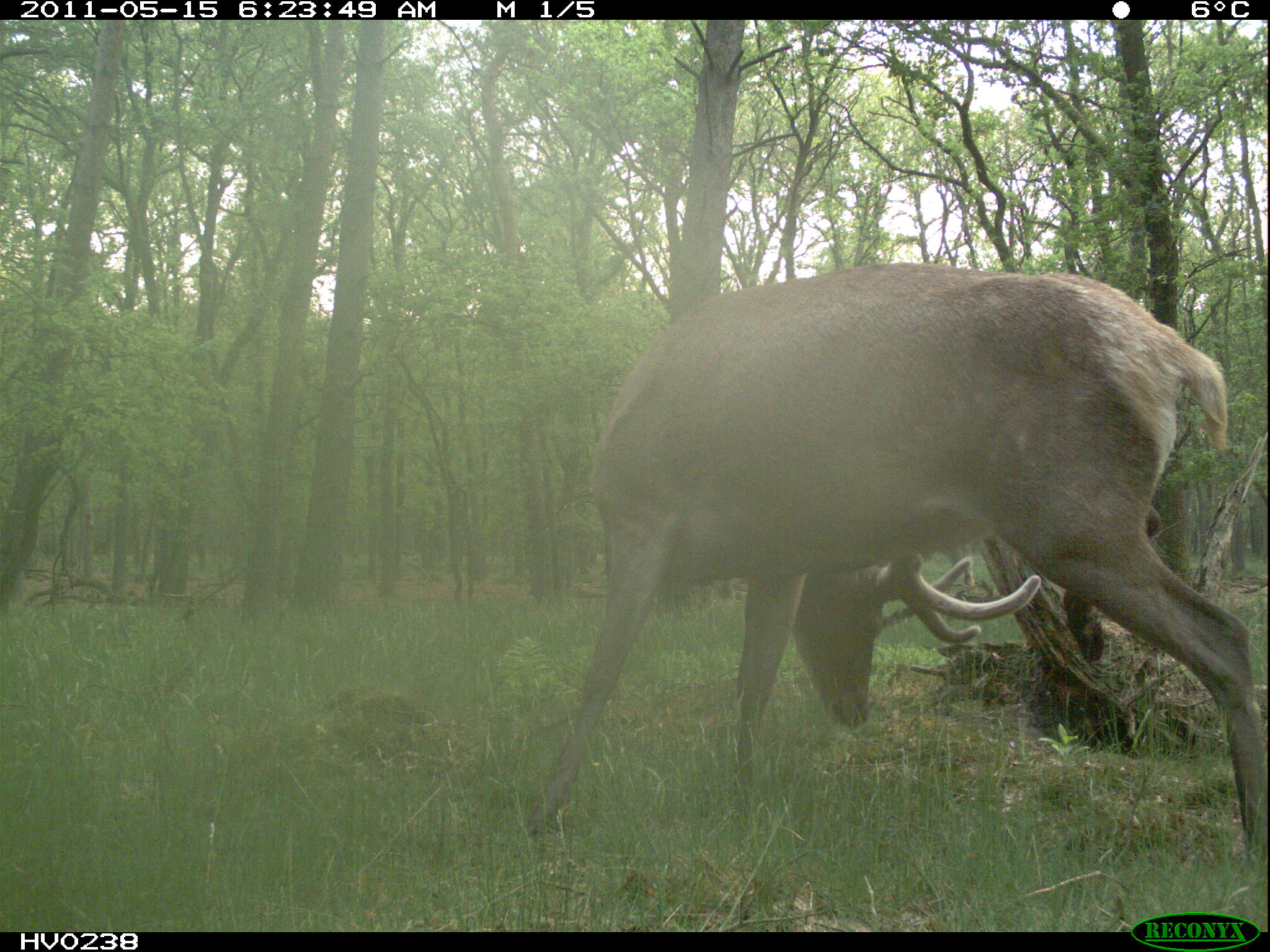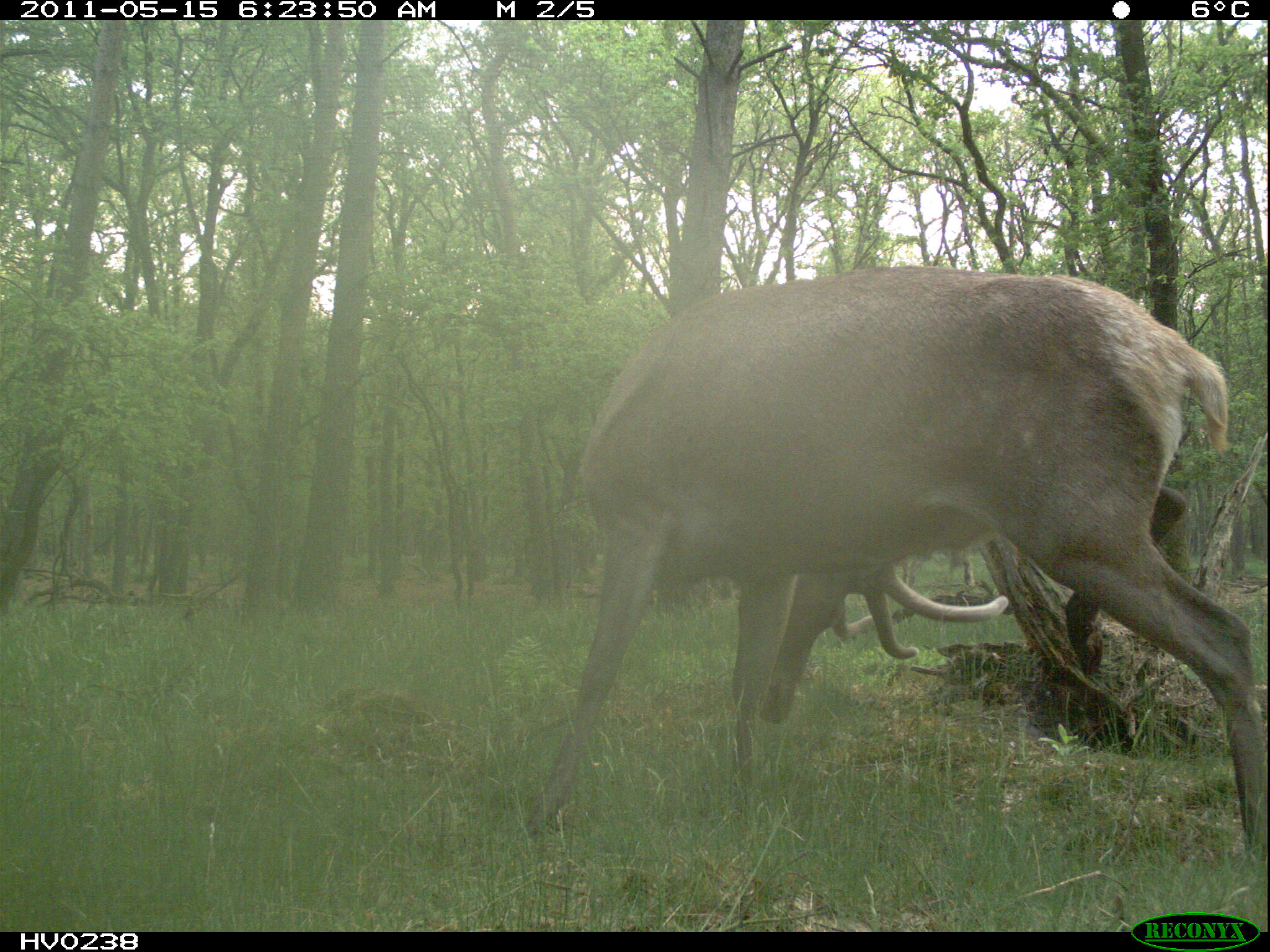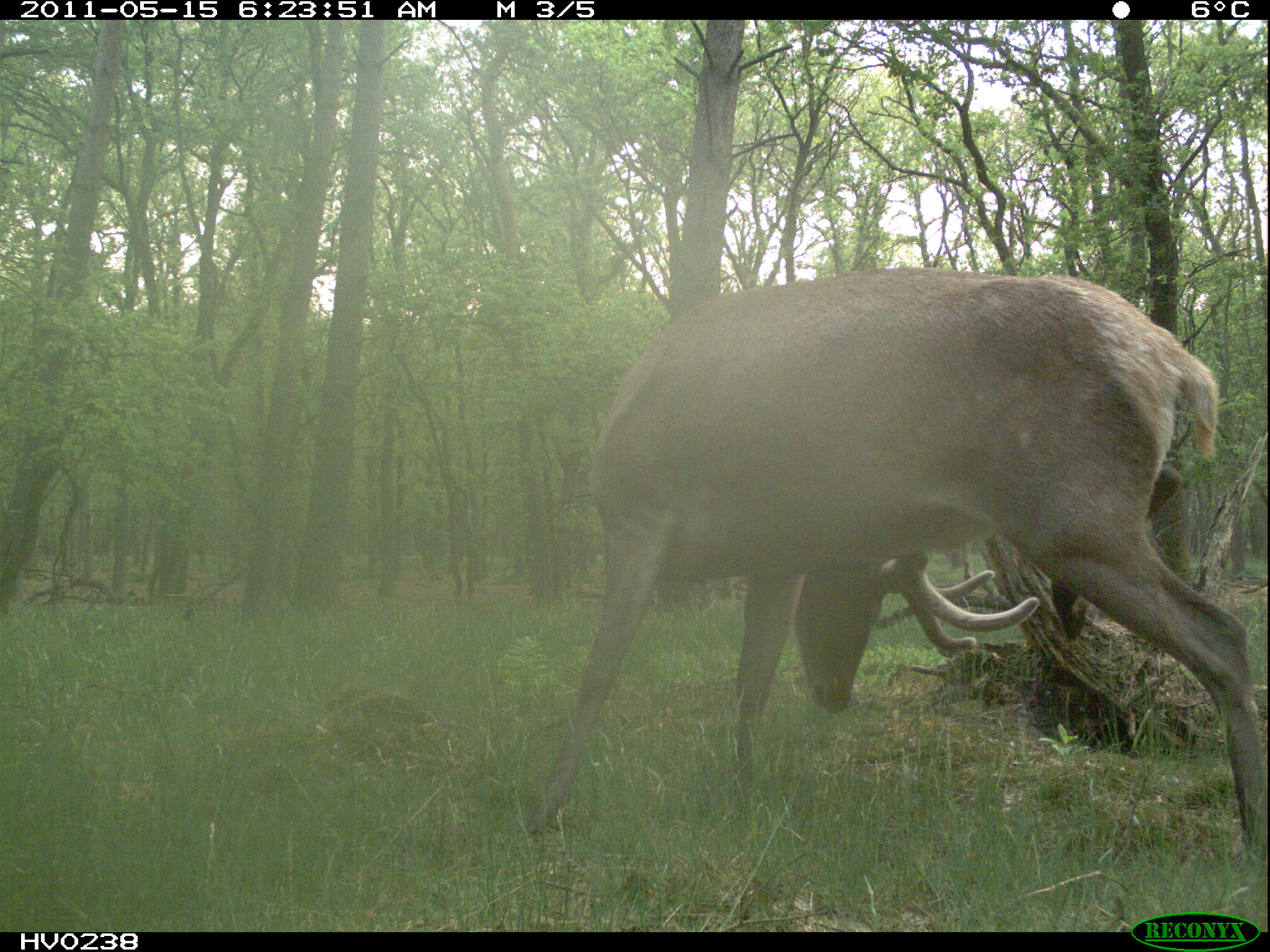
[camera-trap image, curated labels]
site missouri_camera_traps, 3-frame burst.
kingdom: Animalia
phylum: Chordata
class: Mammalia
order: Artiodactyla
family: Cervidae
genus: Cervus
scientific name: Cervus elaphus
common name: red deer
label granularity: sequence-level